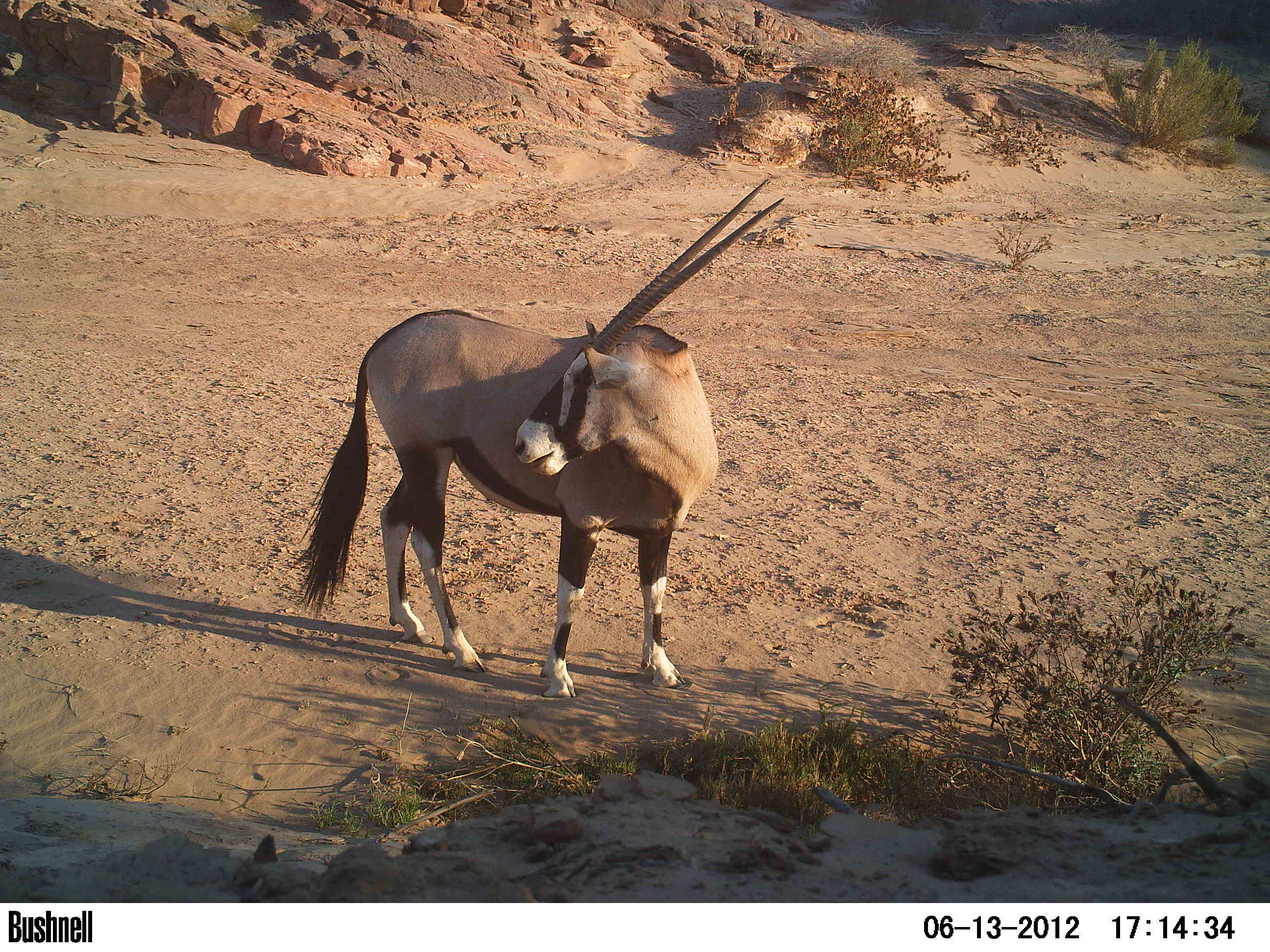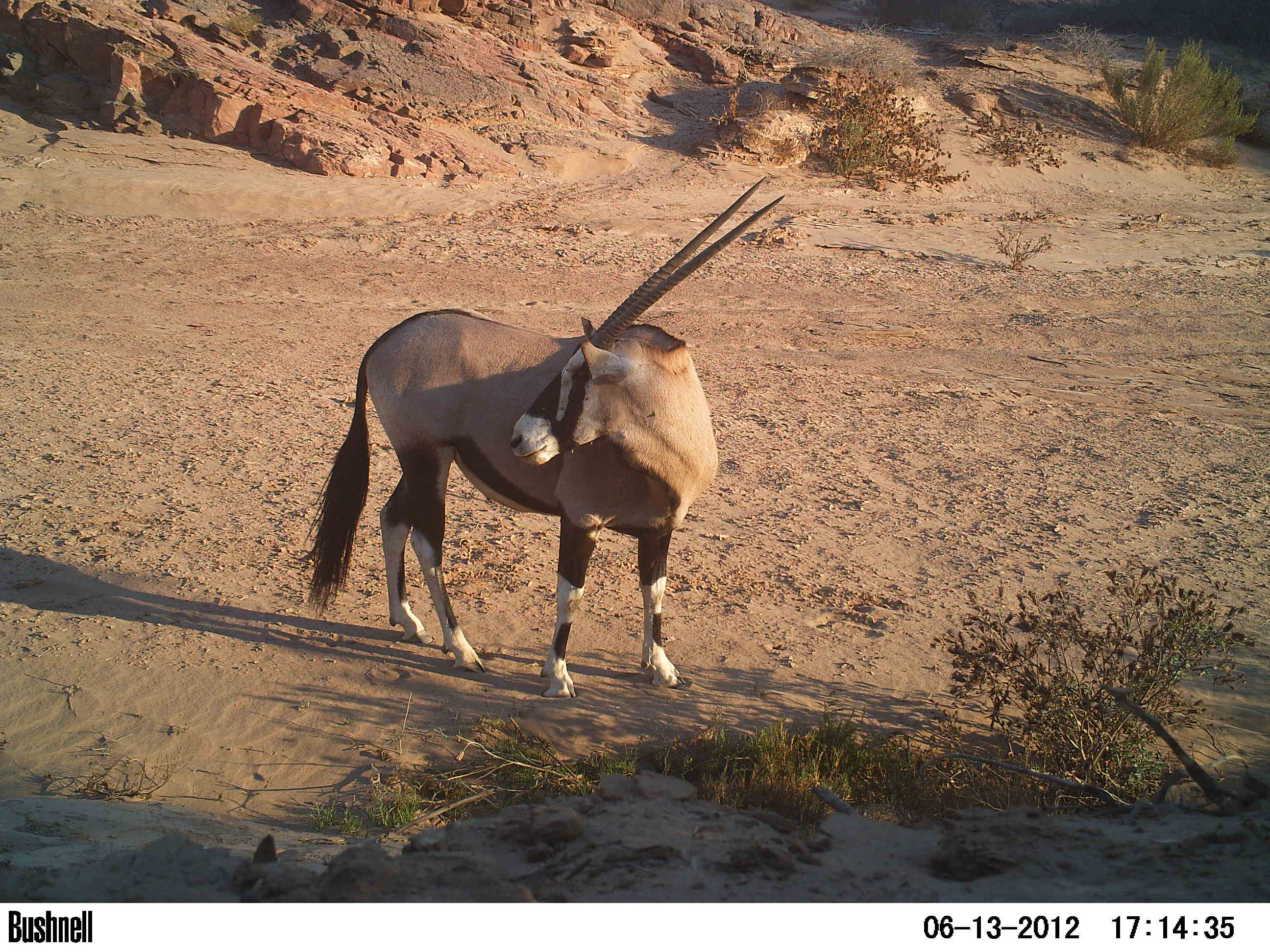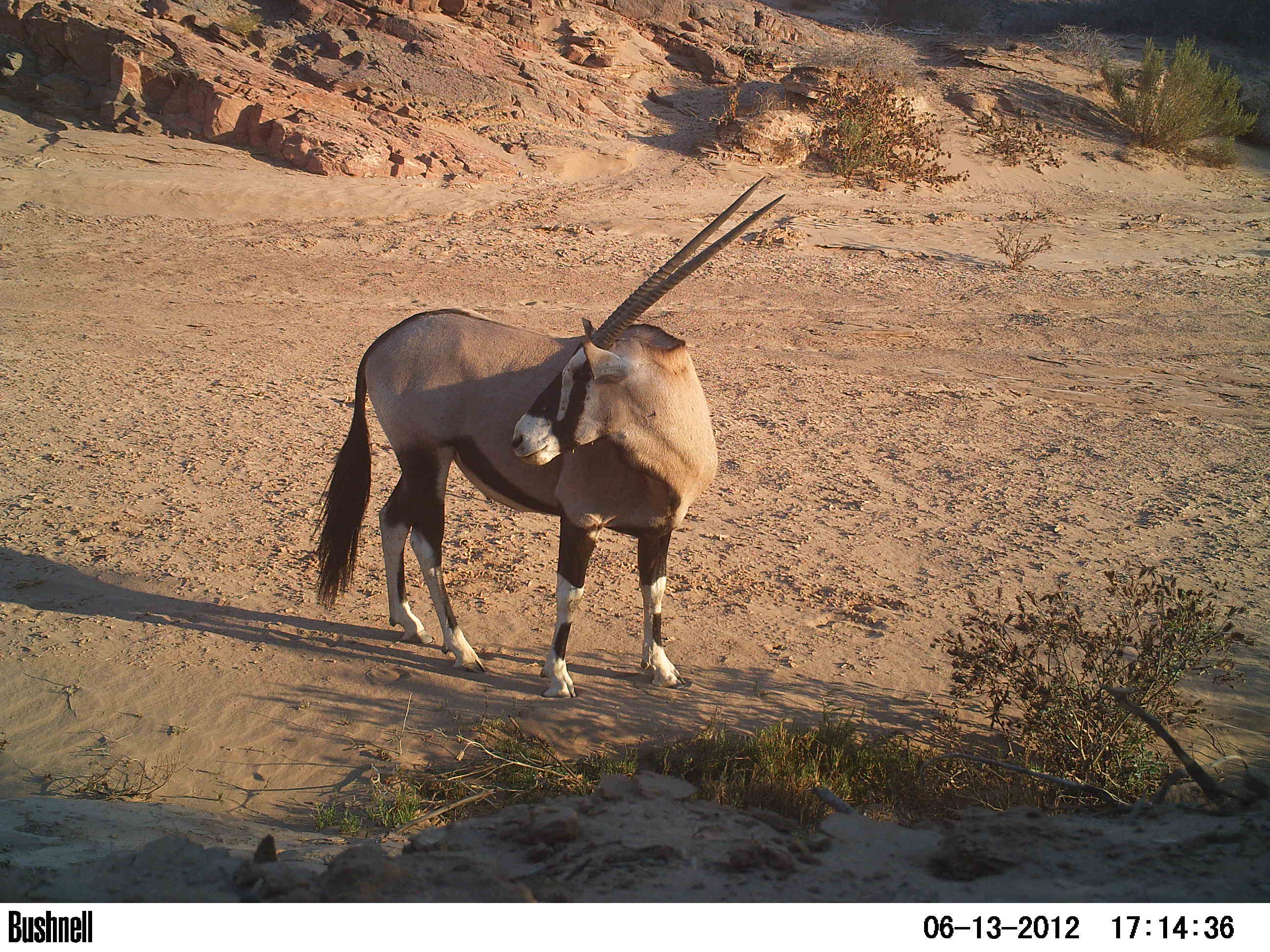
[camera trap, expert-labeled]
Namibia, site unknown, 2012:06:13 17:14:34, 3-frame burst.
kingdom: Animalia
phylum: Chordata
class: Mammalia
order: Artiodactyla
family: Bovidae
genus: Oryx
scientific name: Oryx gazella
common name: gemsbok